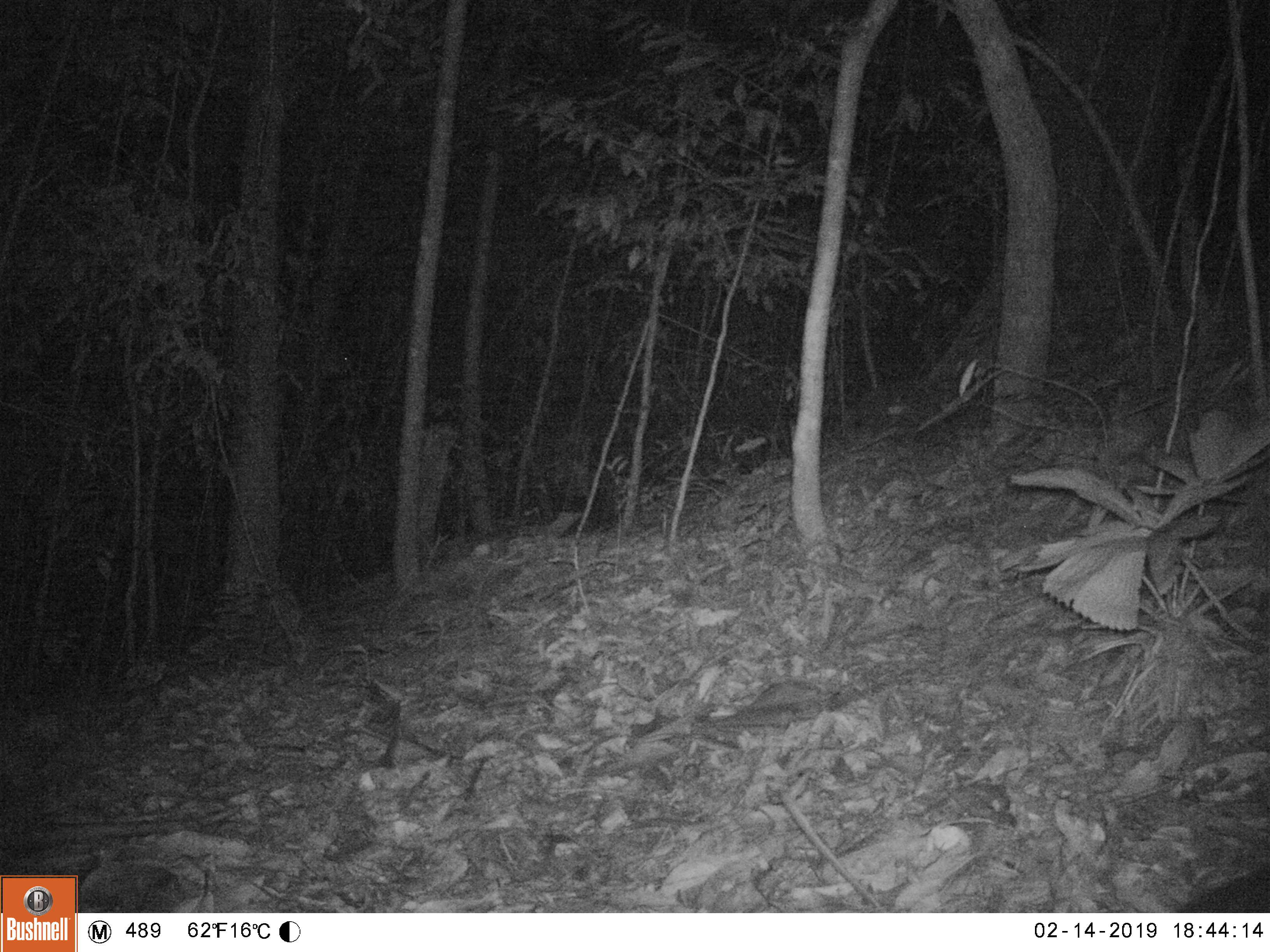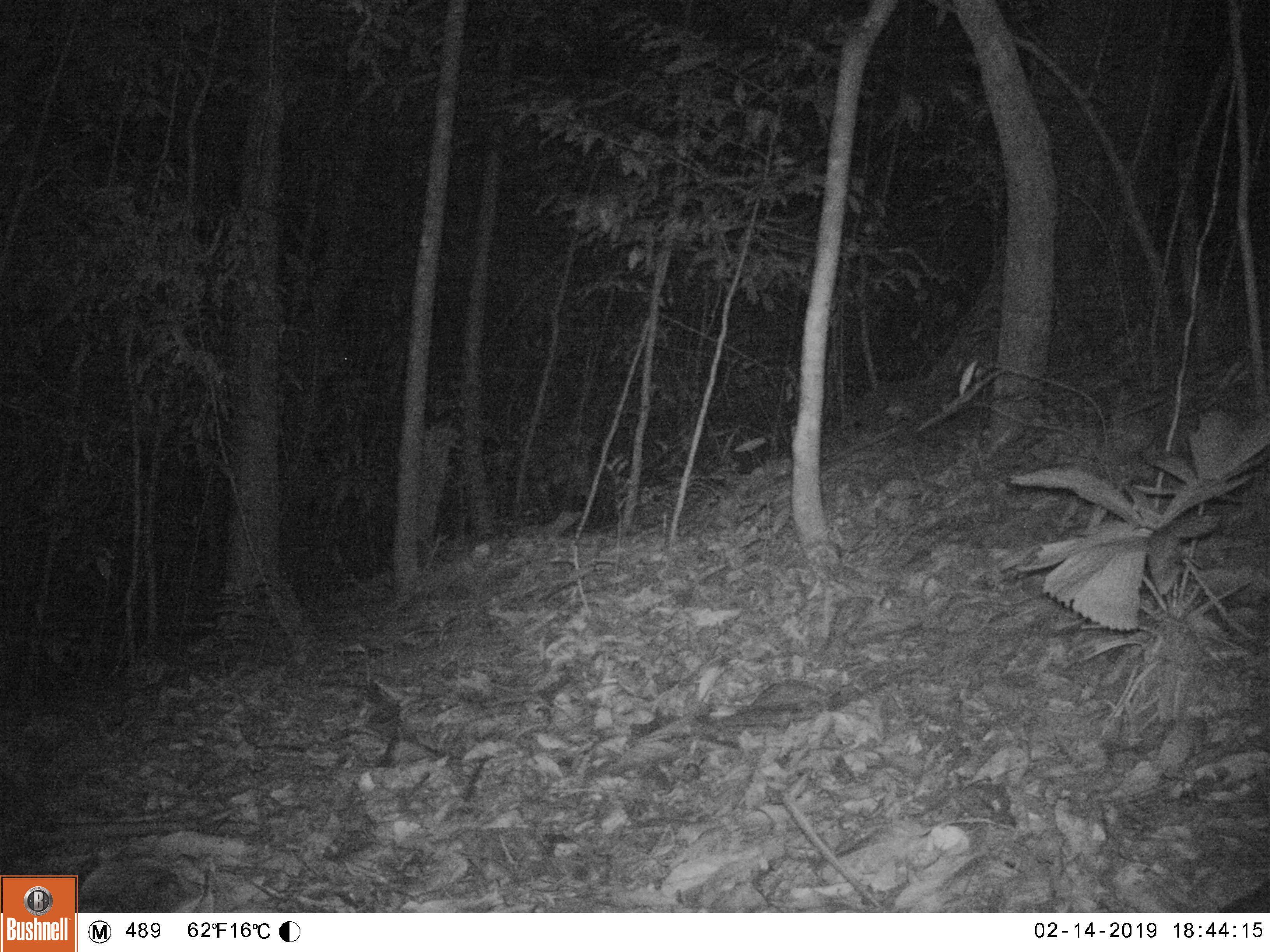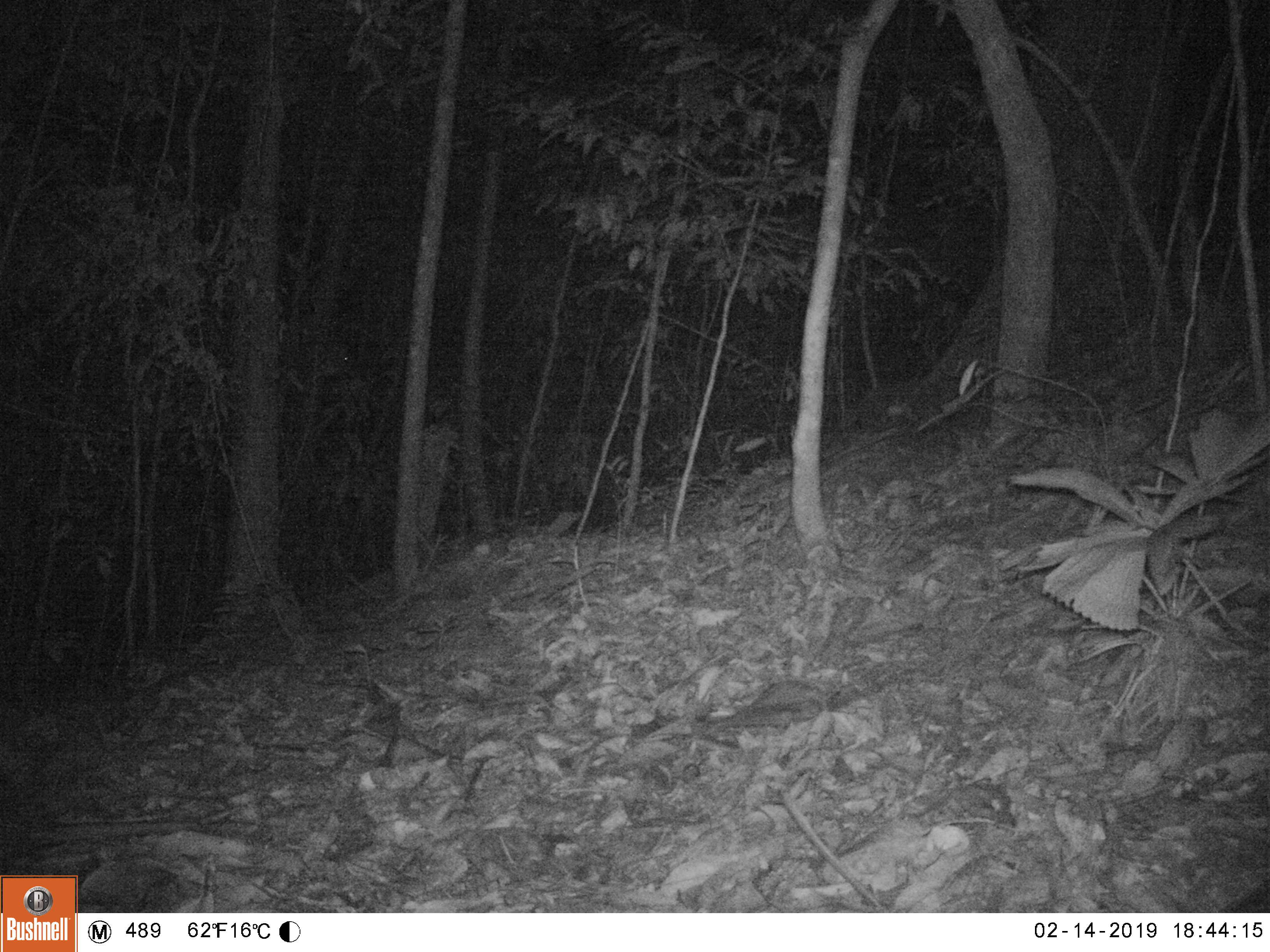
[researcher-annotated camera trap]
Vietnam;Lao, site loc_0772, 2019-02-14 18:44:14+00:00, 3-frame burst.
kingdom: Animalia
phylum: Chordata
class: Mammalia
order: Artiodactyla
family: Cervidae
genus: Muntiacus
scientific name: Muntiacus rooseveltorum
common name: roosevelt's muntjac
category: roosevelts muntjac group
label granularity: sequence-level